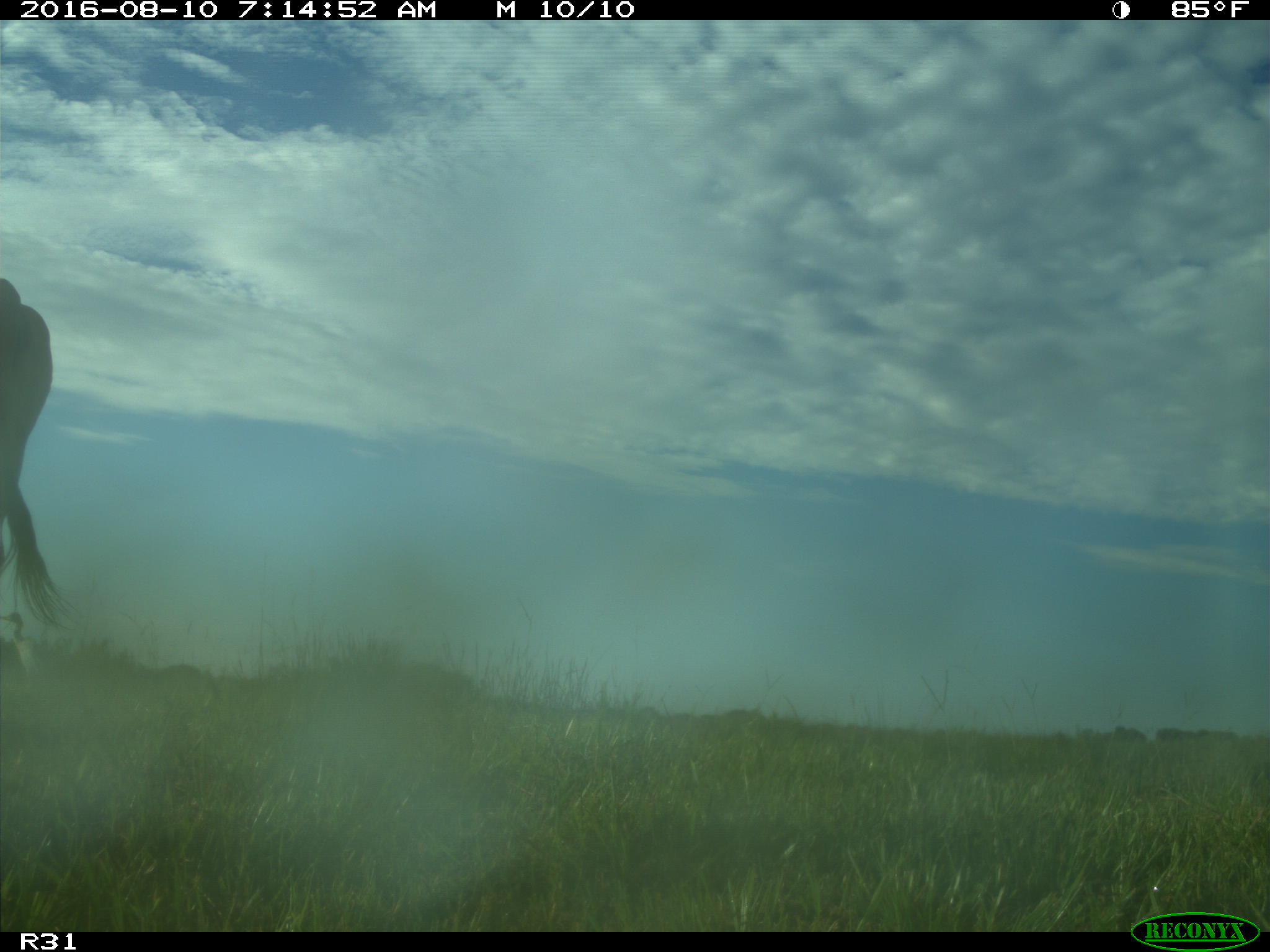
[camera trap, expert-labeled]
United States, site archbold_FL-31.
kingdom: Animalia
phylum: Chordata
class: Mammalia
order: Artiodactyla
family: Bovidae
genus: Bos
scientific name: Bos taurus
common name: domestic cow